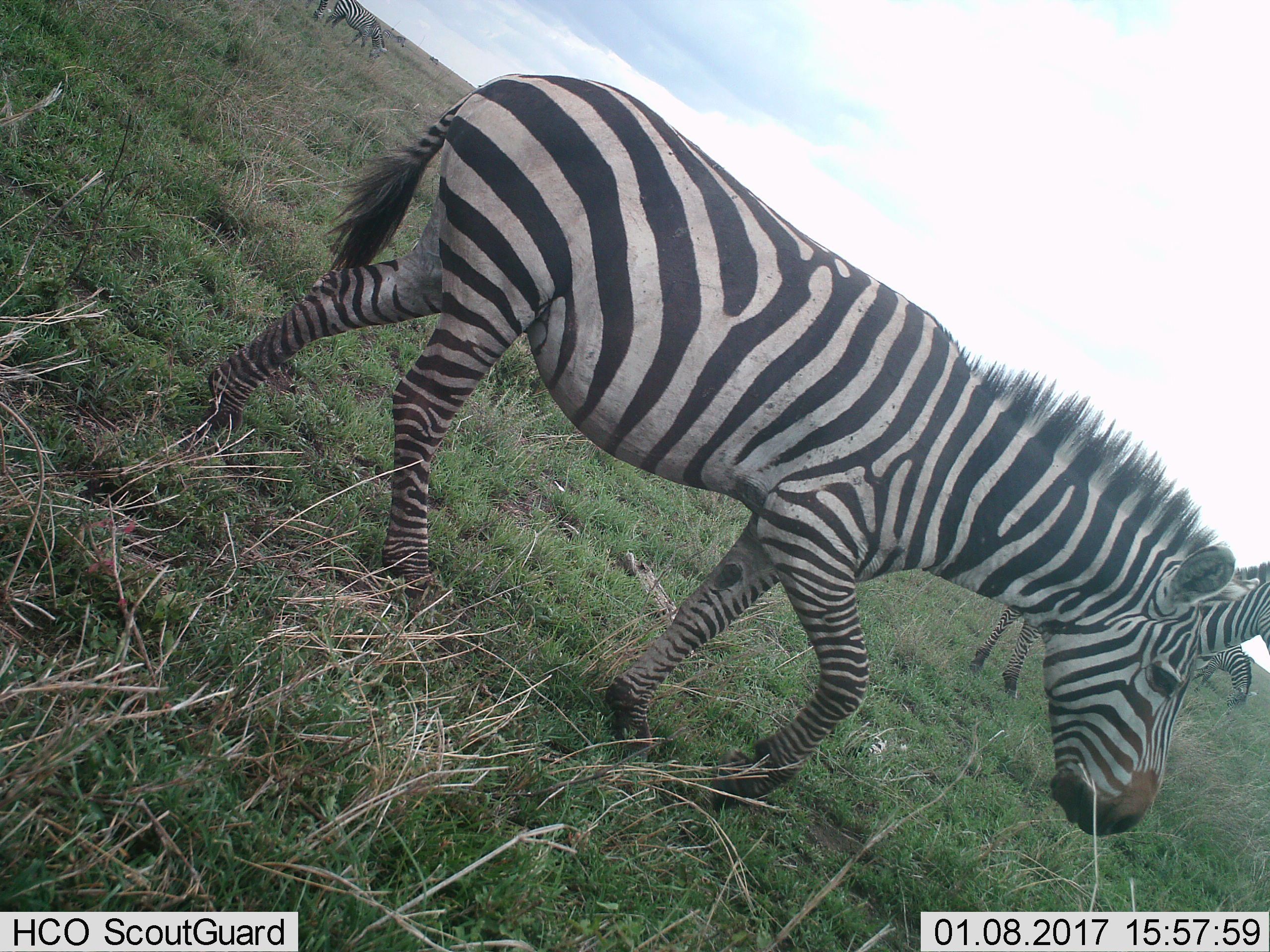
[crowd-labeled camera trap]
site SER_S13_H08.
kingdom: Animalia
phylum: Chordata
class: Mammalia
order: Perissodactyla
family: Equidae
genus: Equus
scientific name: Equus quagga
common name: plains zebra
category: zebraplains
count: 6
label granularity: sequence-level